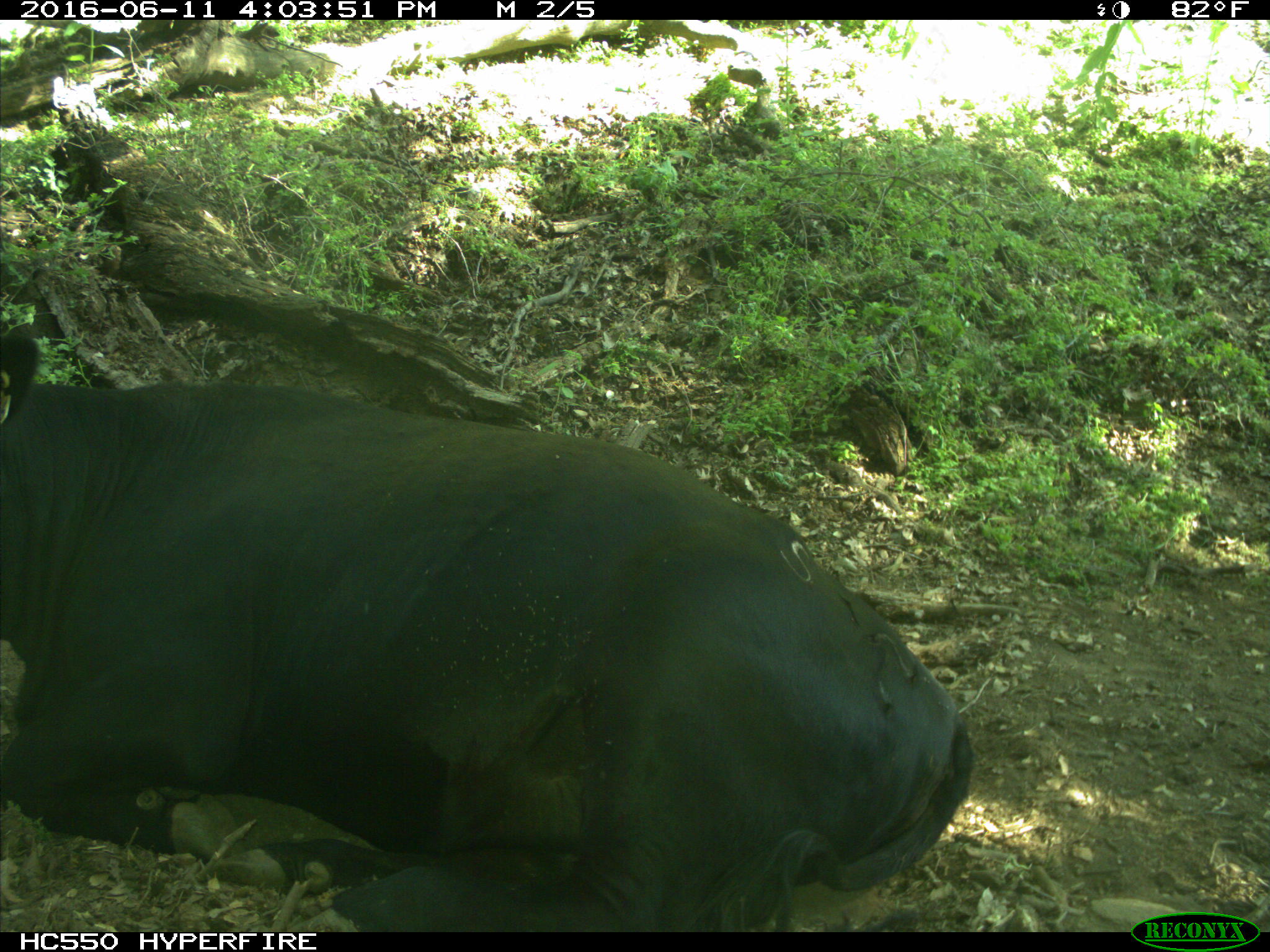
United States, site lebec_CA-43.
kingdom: Animalia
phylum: Chordata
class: Mammalia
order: Artiodactyla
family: Bovidae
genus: Bos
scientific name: Bos taurus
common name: domestic cow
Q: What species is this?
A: Bos taurus (domestic cow).